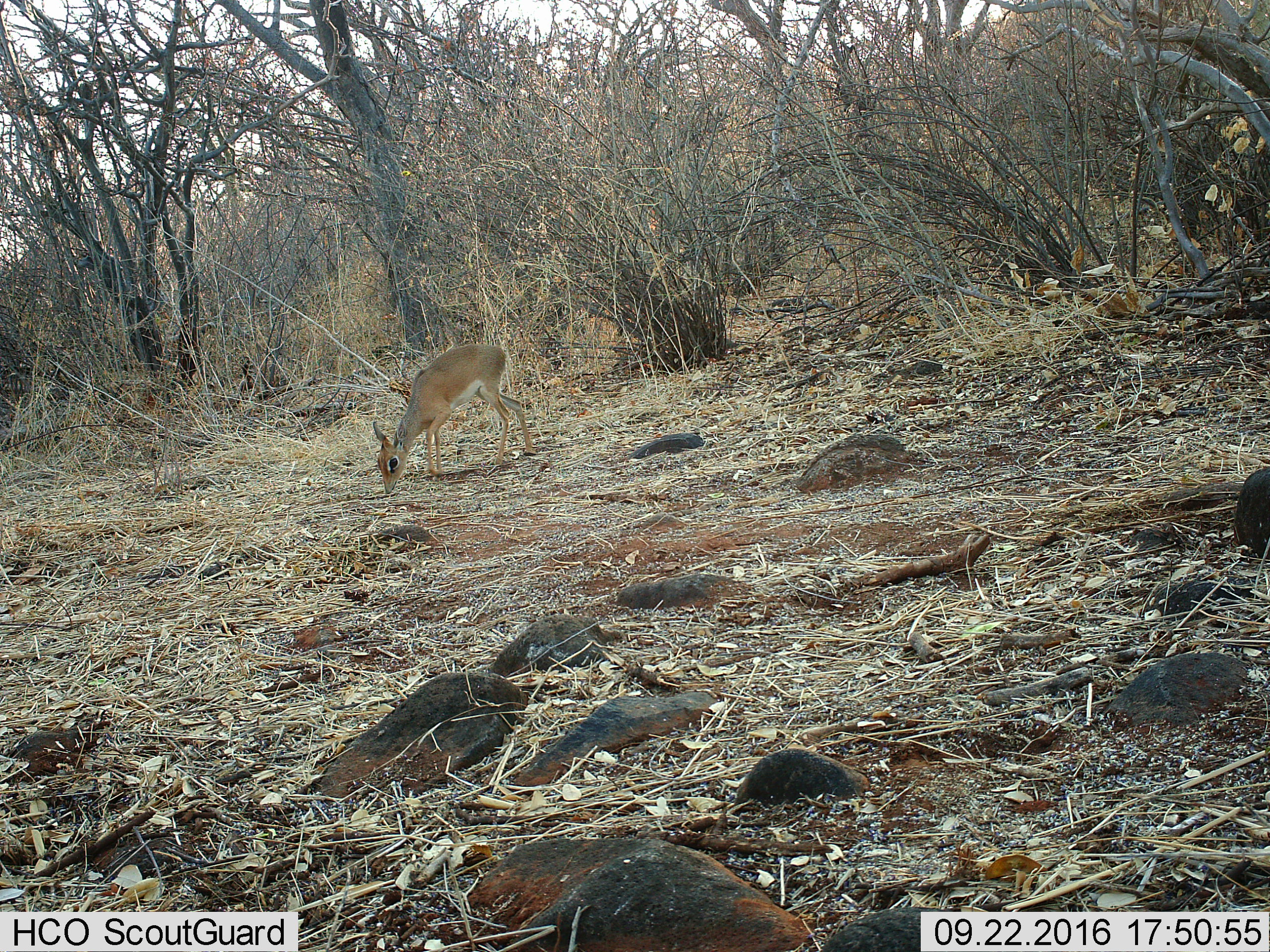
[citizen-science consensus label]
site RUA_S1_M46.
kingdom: Animalia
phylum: Chordata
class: Mammalia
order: Artiodactyla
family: Bovidae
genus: Madoqua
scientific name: Madoqua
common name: dik-dik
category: dikdik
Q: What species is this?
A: Dikdik (dik-dik) (Madoqua).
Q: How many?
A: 1.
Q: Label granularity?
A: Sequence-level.